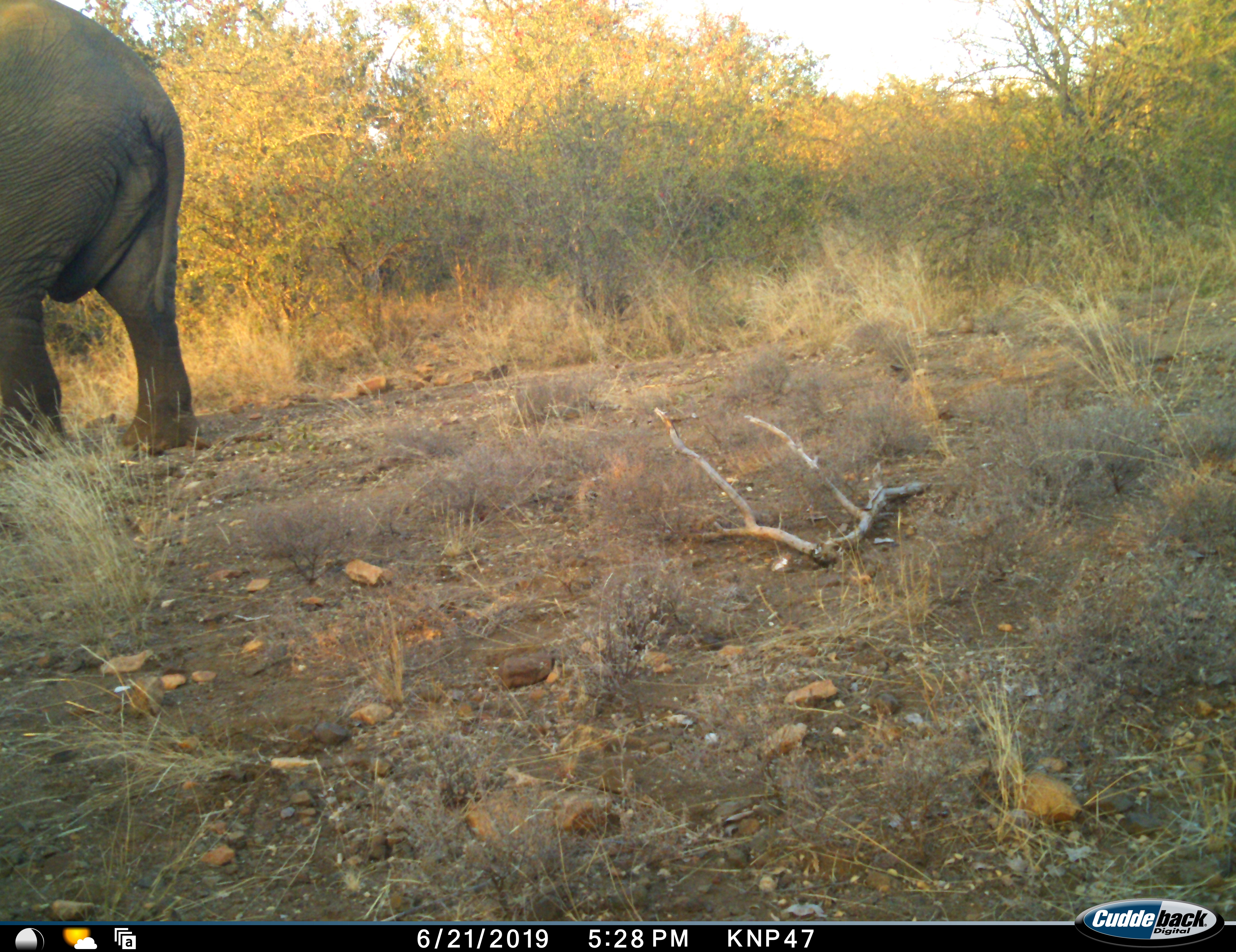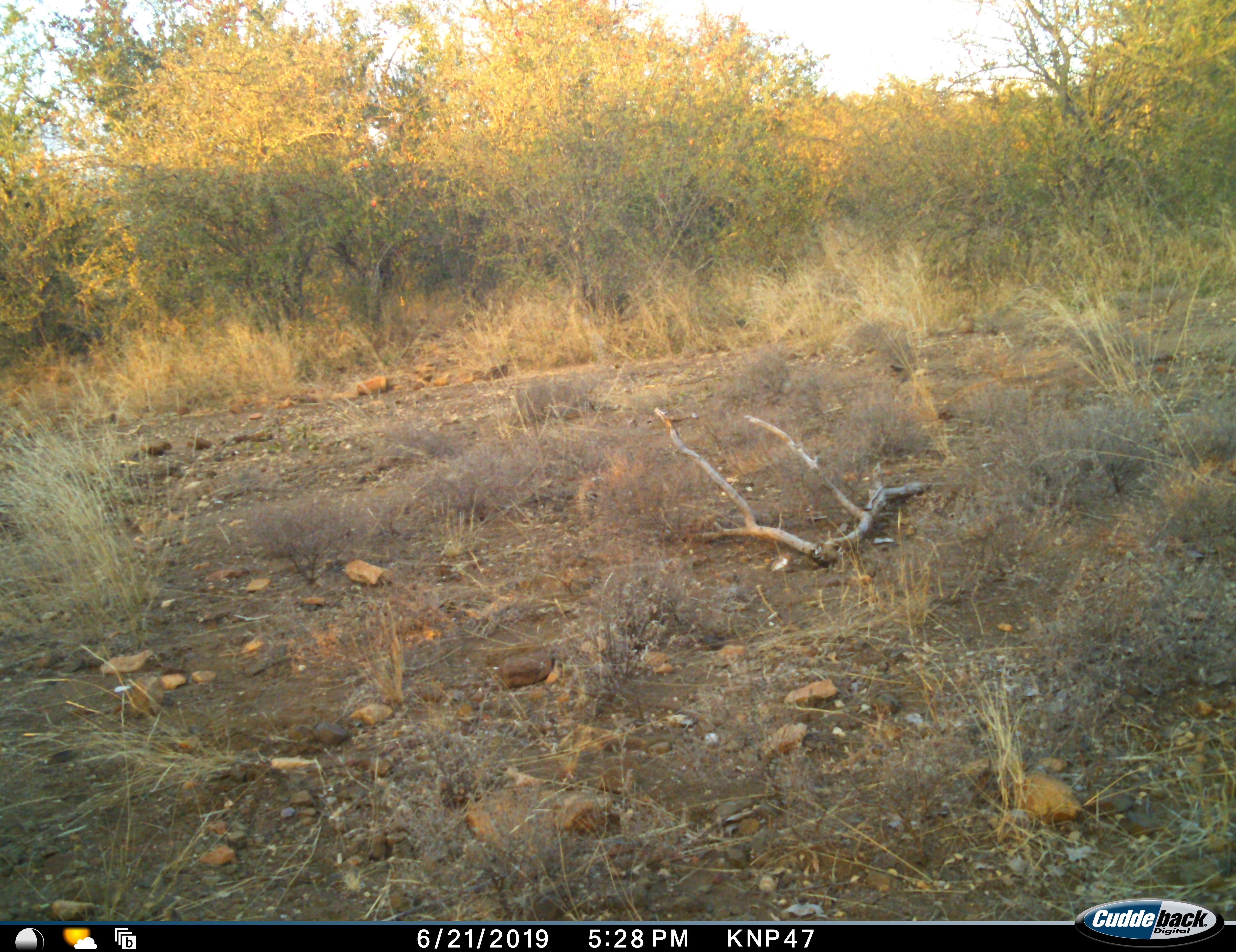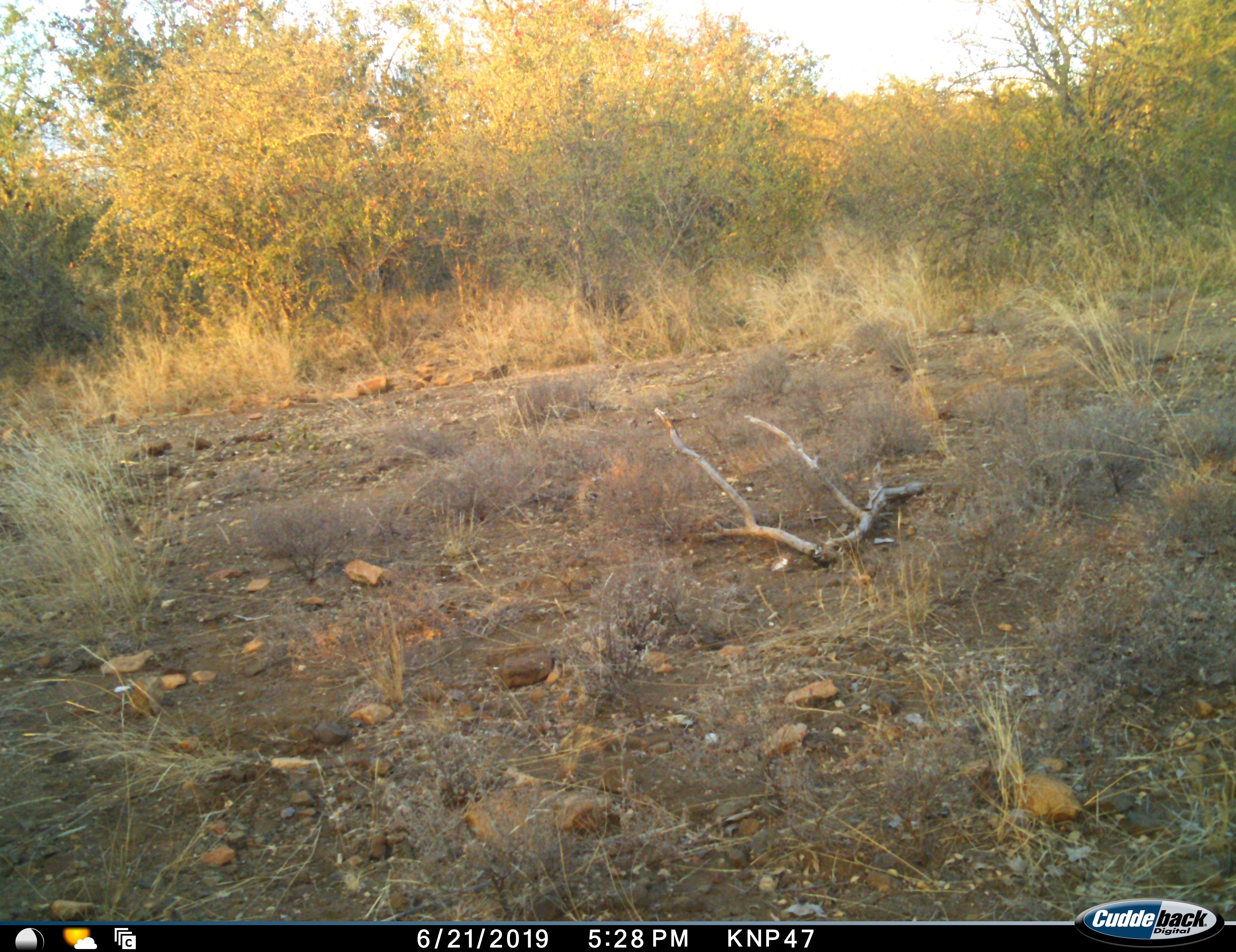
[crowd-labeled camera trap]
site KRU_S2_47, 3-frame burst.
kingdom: Animalia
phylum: Chordata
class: Mammalia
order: Proboscidea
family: Elephantidae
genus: Loxodonta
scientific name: Loxodonta africana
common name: african bush elephant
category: elephant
Elephant (african bush elephant) (Loxodonta africana), count 1. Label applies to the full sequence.